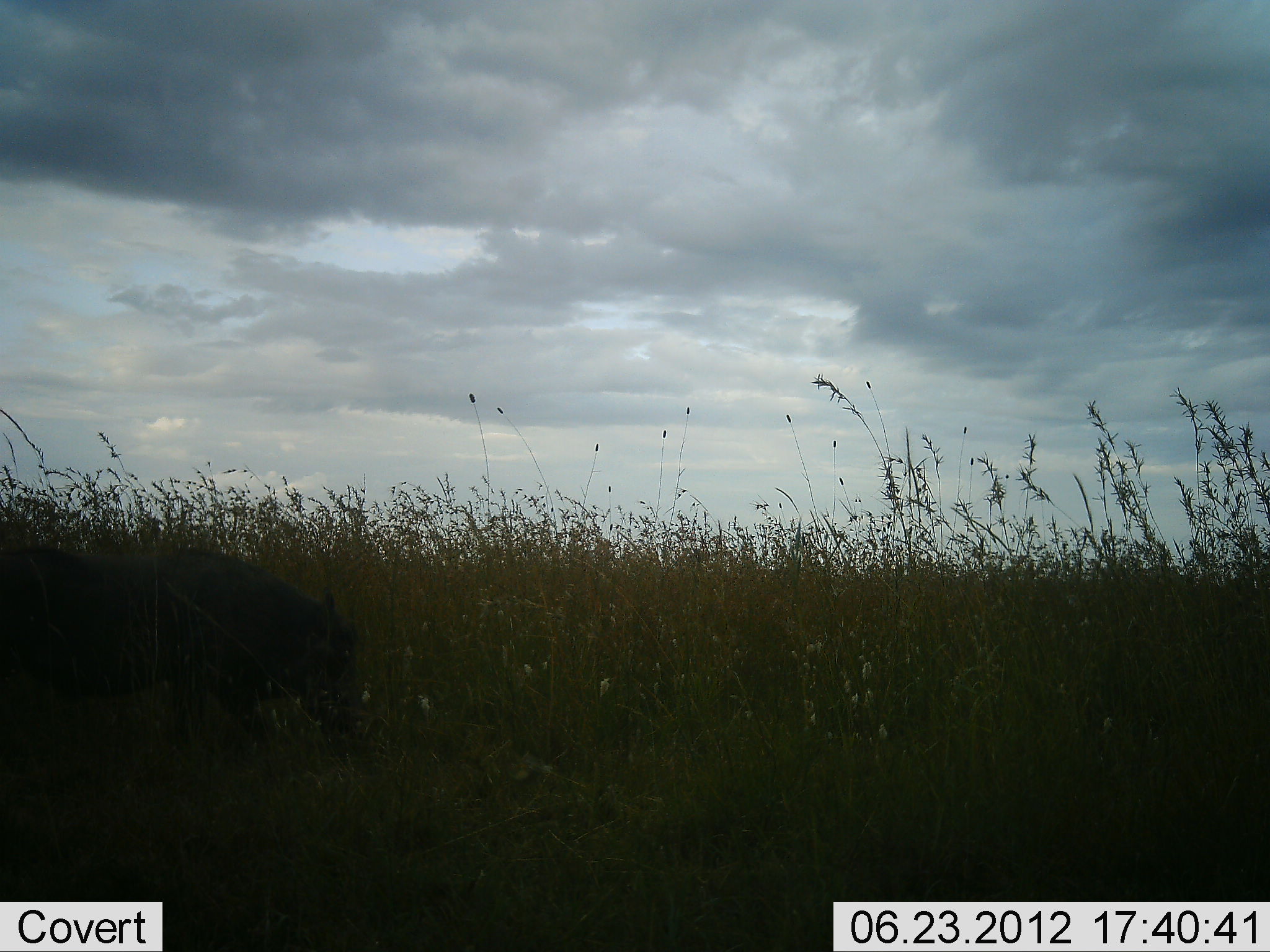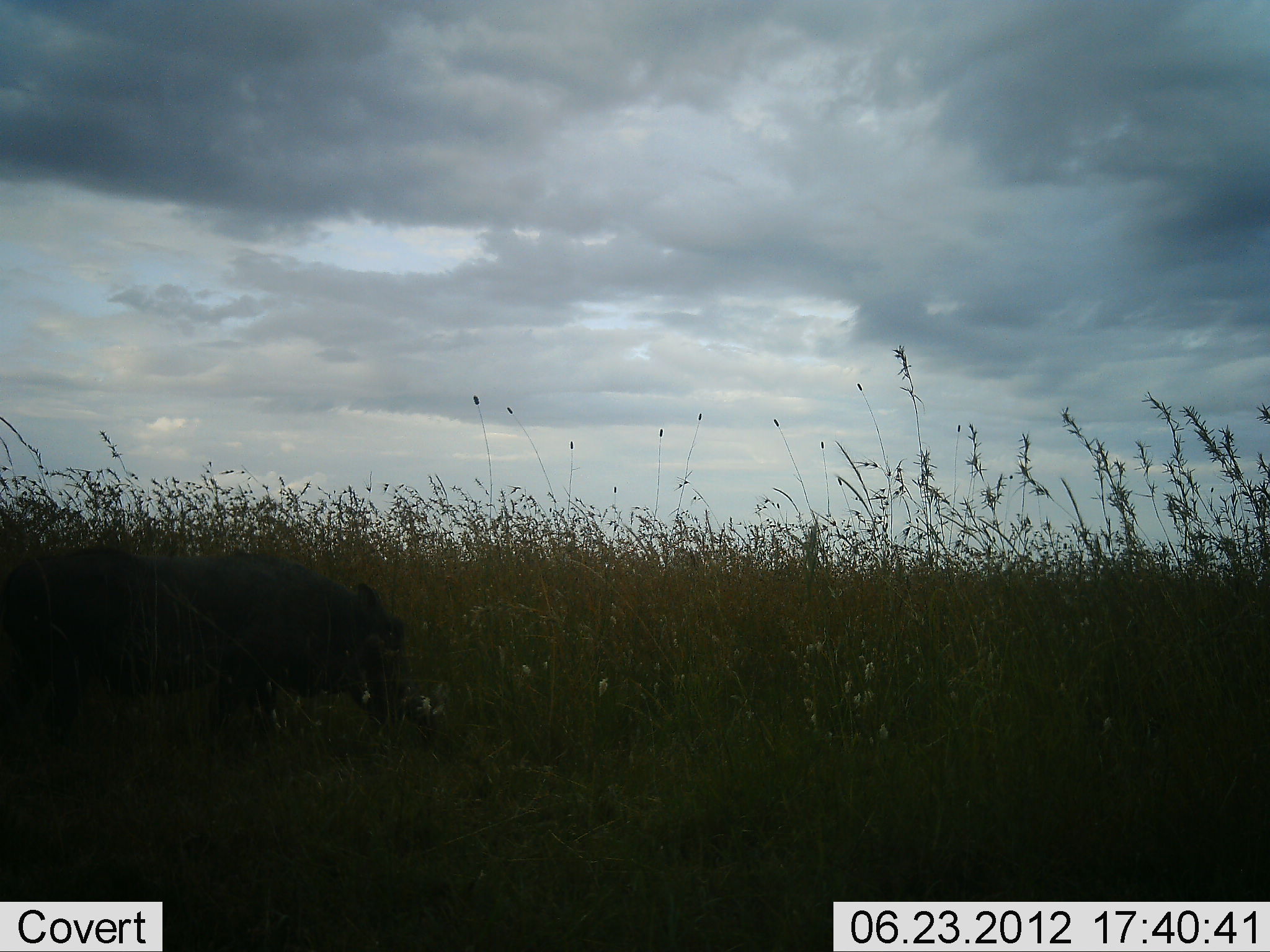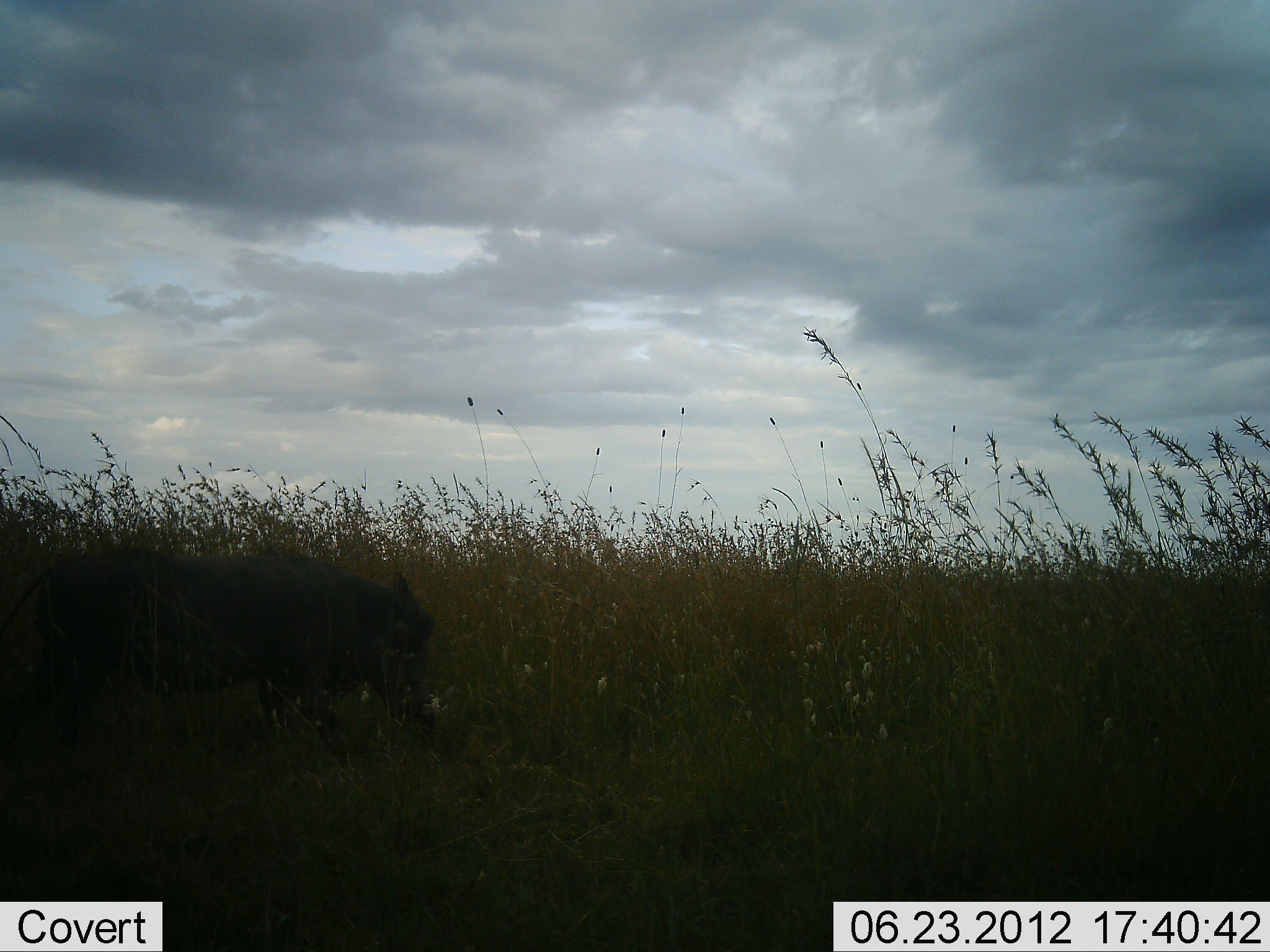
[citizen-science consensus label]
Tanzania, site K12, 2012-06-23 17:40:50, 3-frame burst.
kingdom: Animalia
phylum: Chordata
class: Mammalia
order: Artiodactyla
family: Suidae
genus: Phacochoerus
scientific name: Phacochoerus africanus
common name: warthog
Warthog (Phacochoerus africanus), count 1. Behavior (volunteer vote fractions): standing 0%, resting 0%, moving 70%, interacting 0%. Young present (vote fraction): 0%. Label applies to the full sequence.